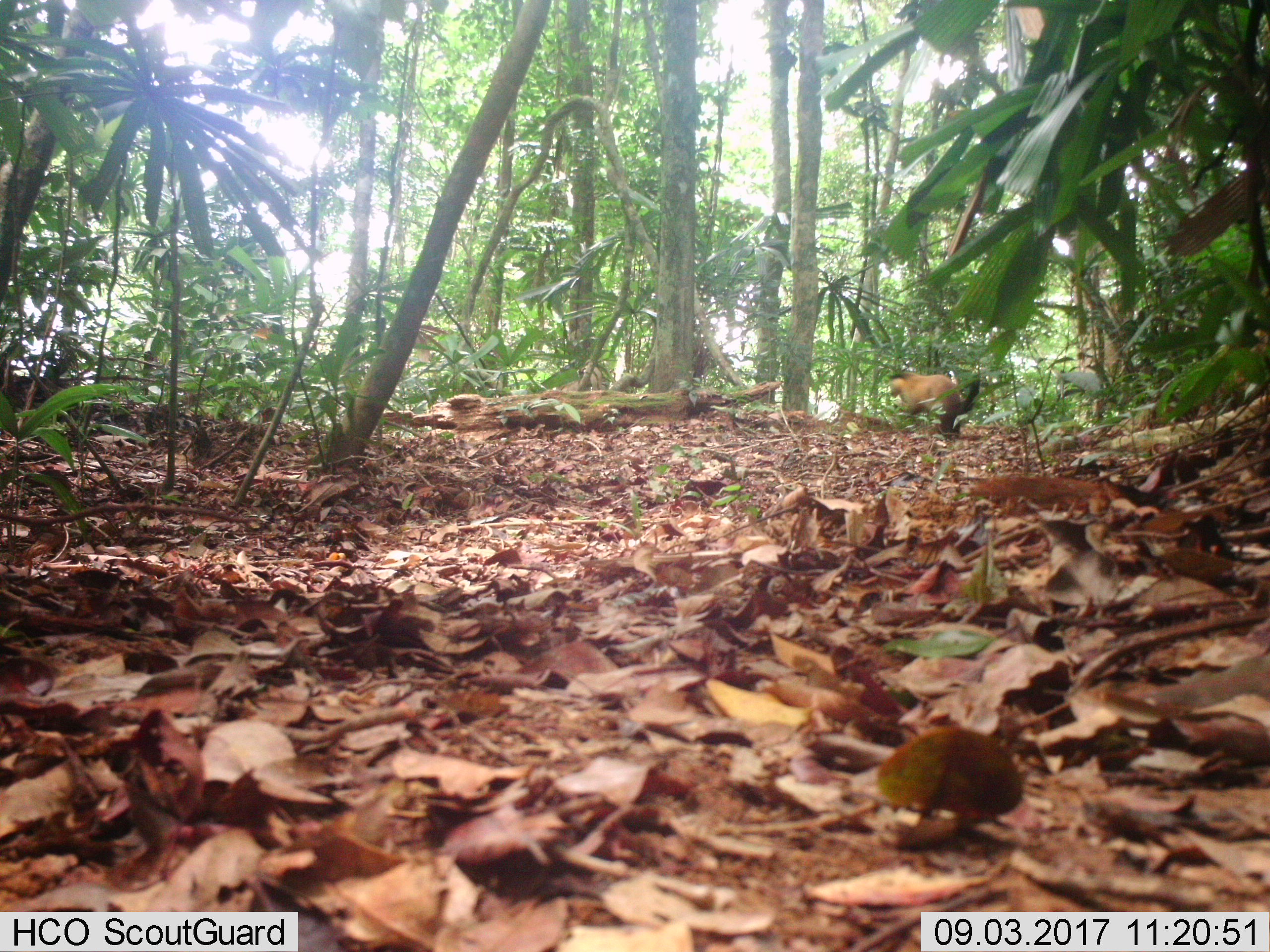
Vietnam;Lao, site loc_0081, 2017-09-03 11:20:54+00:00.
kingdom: Animalia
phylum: Chordata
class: Mammalia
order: Carnivora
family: Mustelidae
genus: Martes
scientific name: Martes flavigula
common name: yellow-throated marten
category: yellow throated marten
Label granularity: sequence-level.